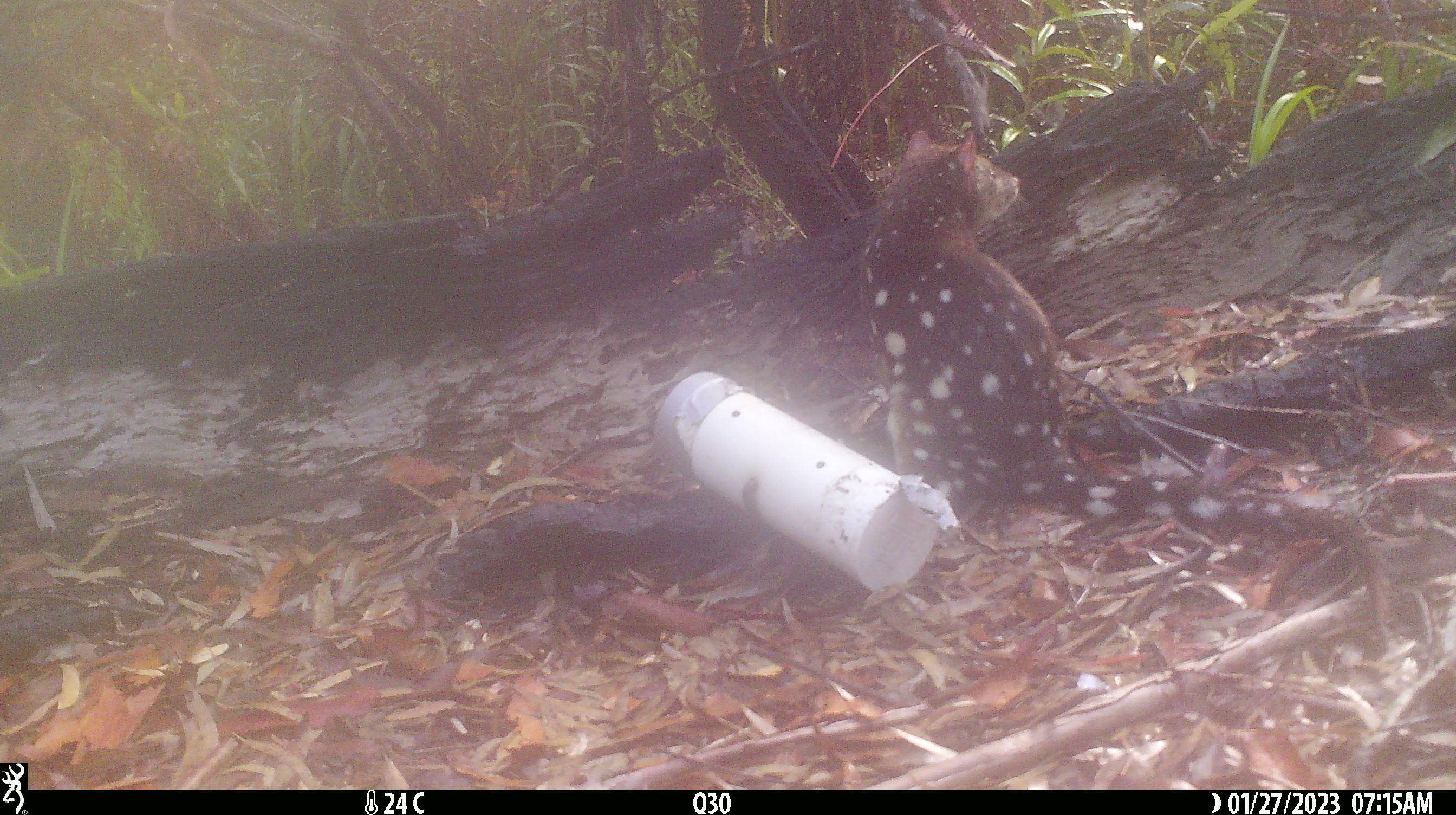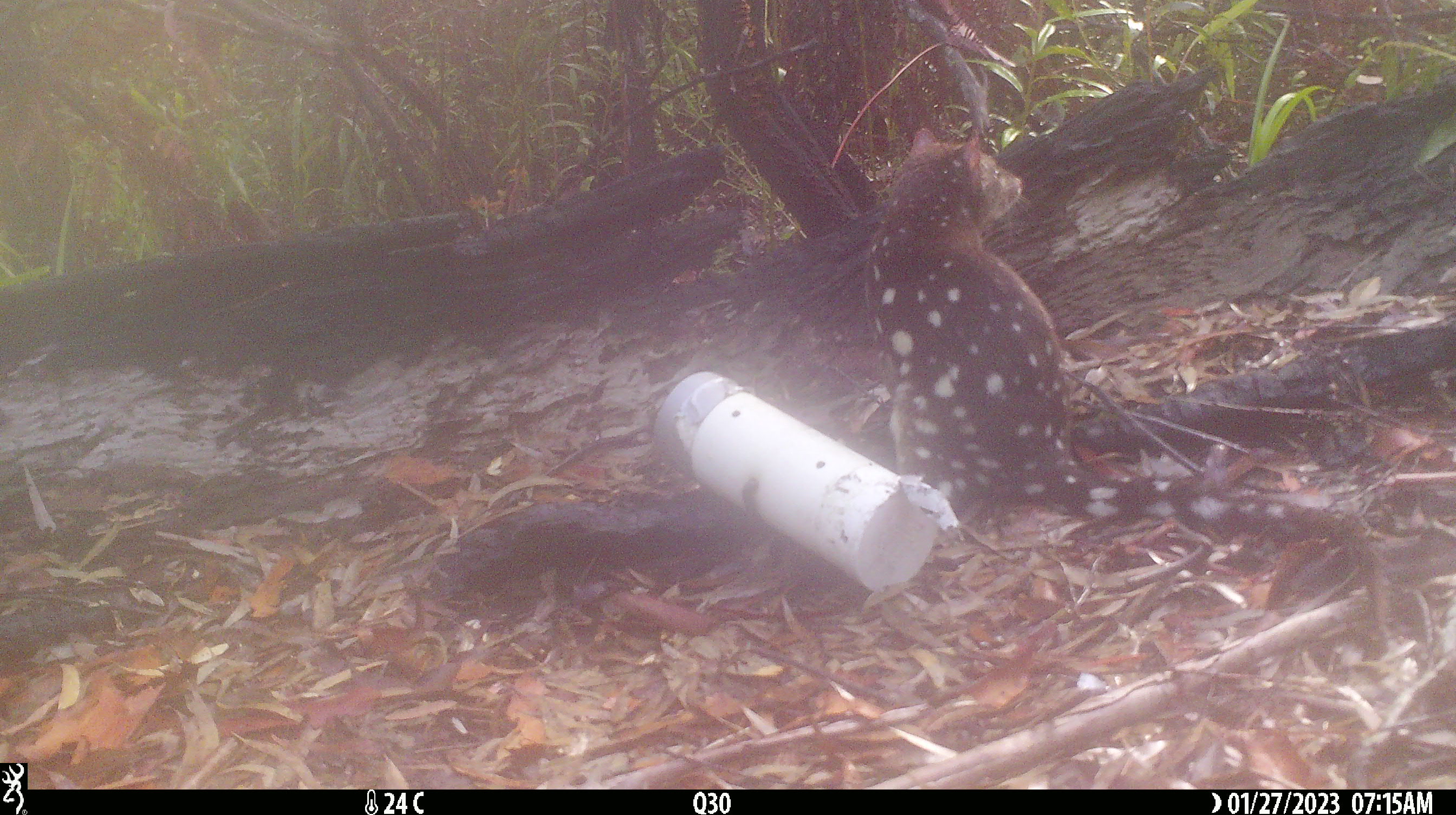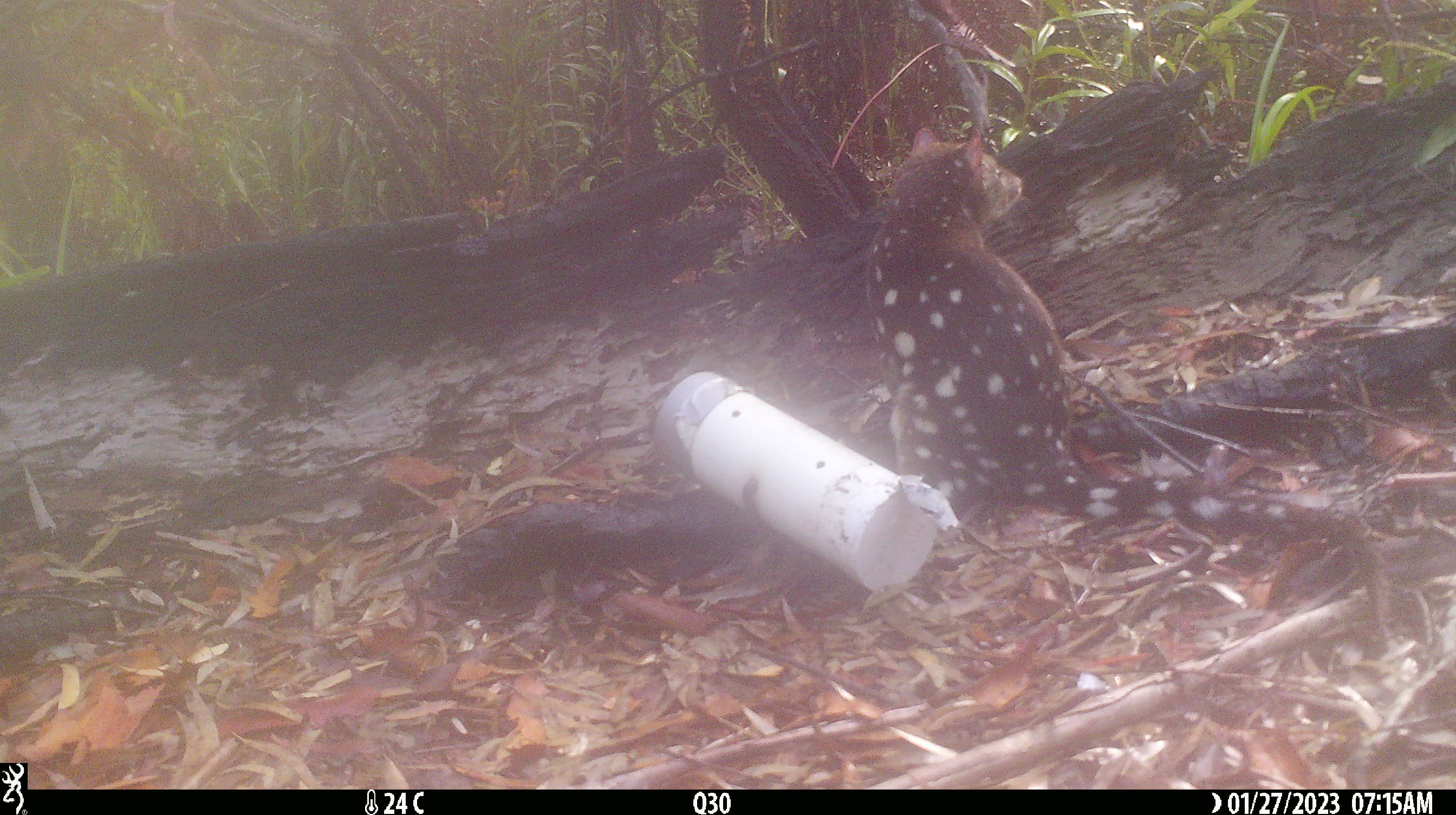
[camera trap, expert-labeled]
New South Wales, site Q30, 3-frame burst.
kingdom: Animalia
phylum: Chordata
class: Mammalia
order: Dasyuromorphia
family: Dasyuridae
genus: Dasyurus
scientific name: Dasyurus maculatus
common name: spotted-tailed quoll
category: quoll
Quoll (spotted-tailed quoll) (Dasyurus maculatus).